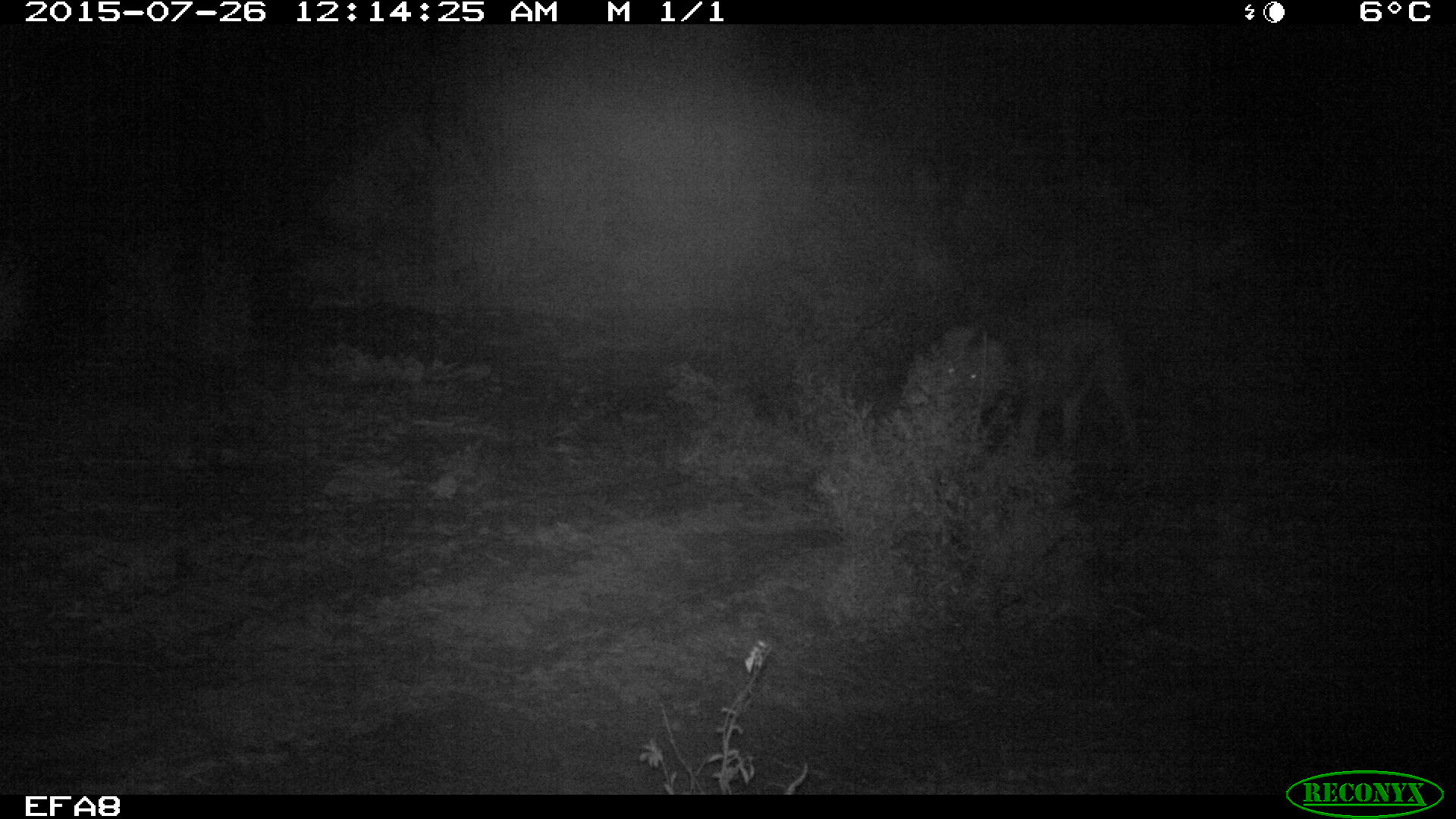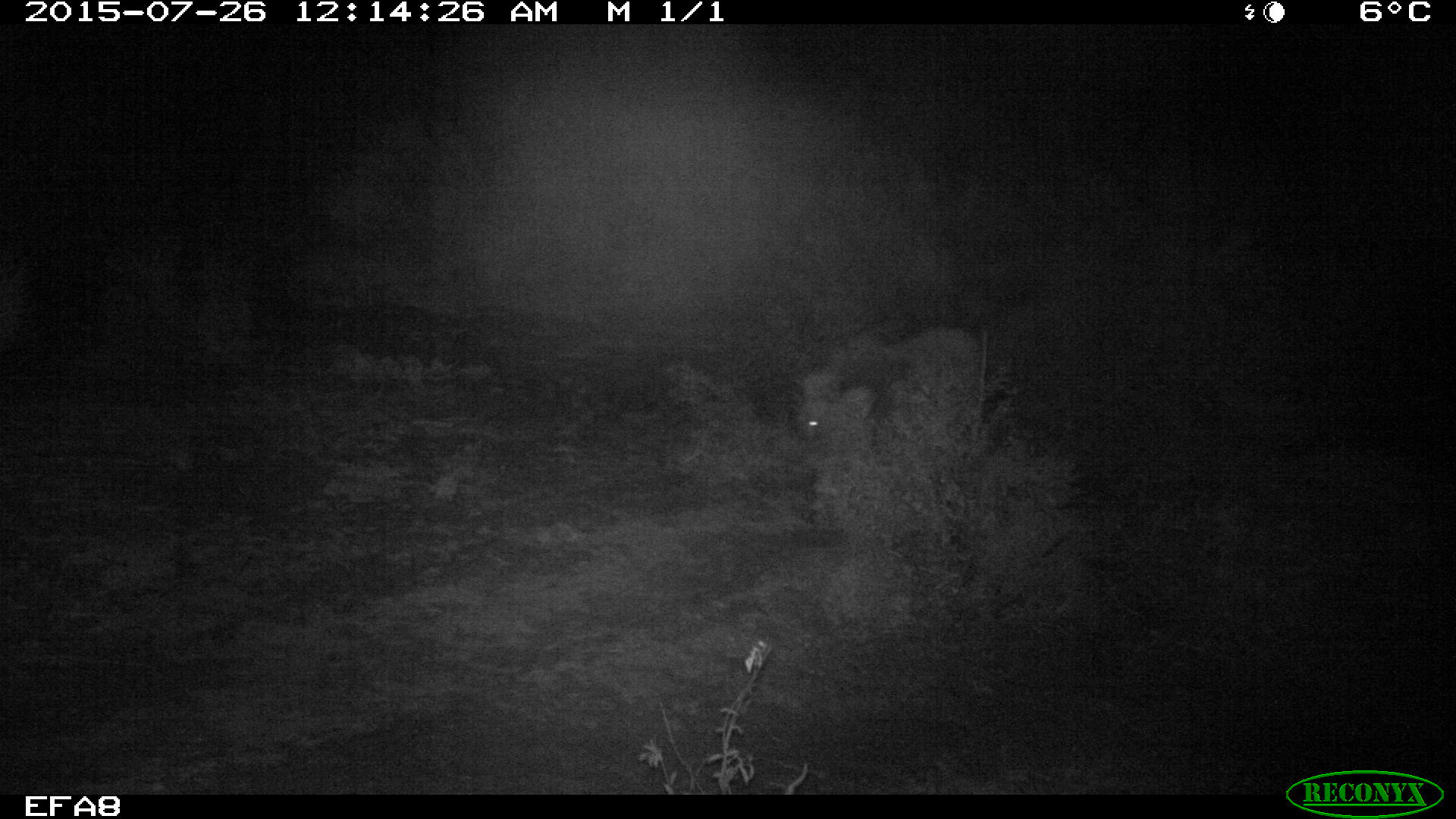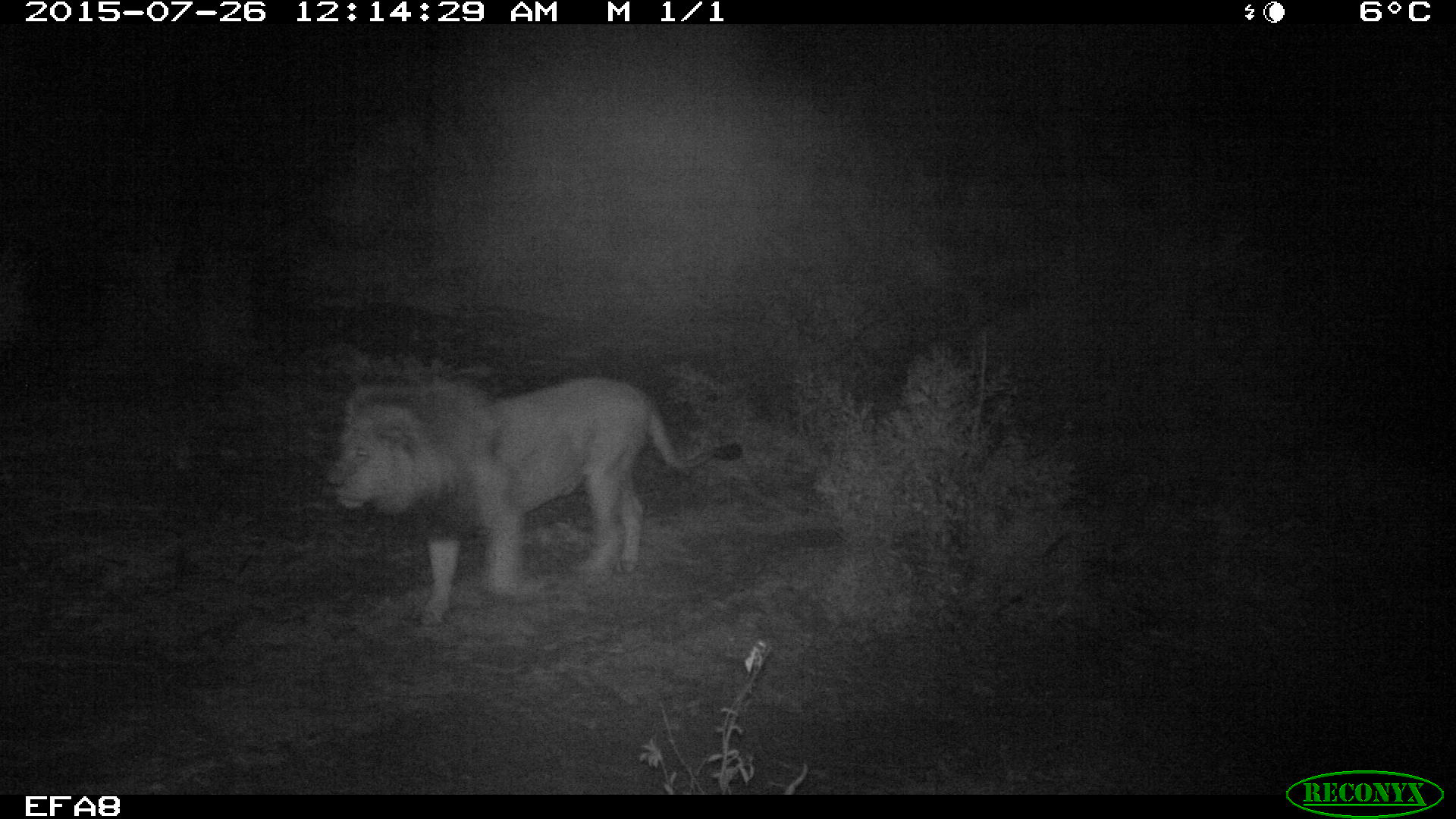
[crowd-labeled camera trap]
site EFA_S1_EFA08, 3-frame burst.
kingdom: Animalia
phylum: Chordata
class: Mammalia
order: Carnivora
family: Felidae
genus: Panthera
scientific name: Panthera leo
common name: lion male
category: lionmale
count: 1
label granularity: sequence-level